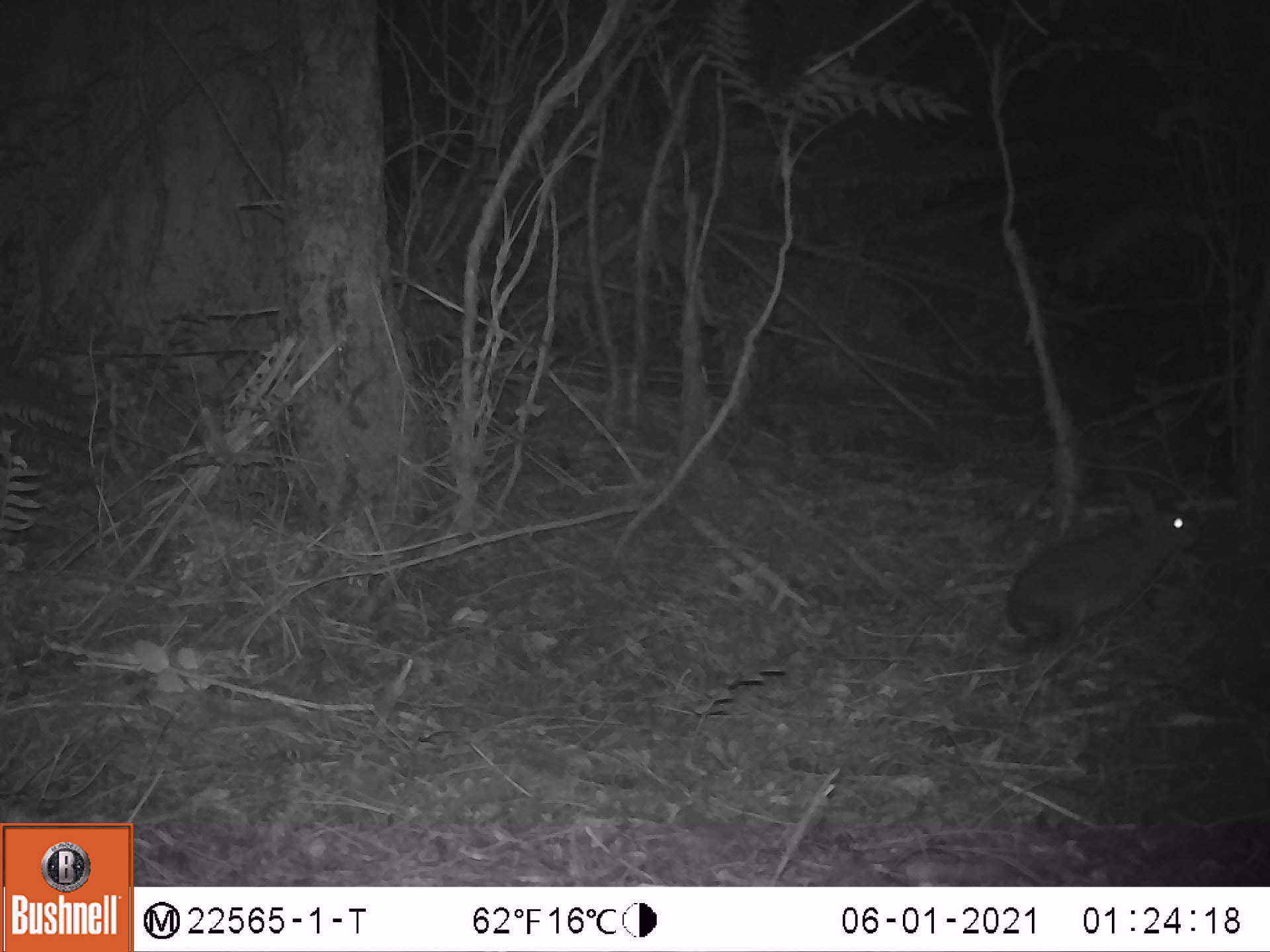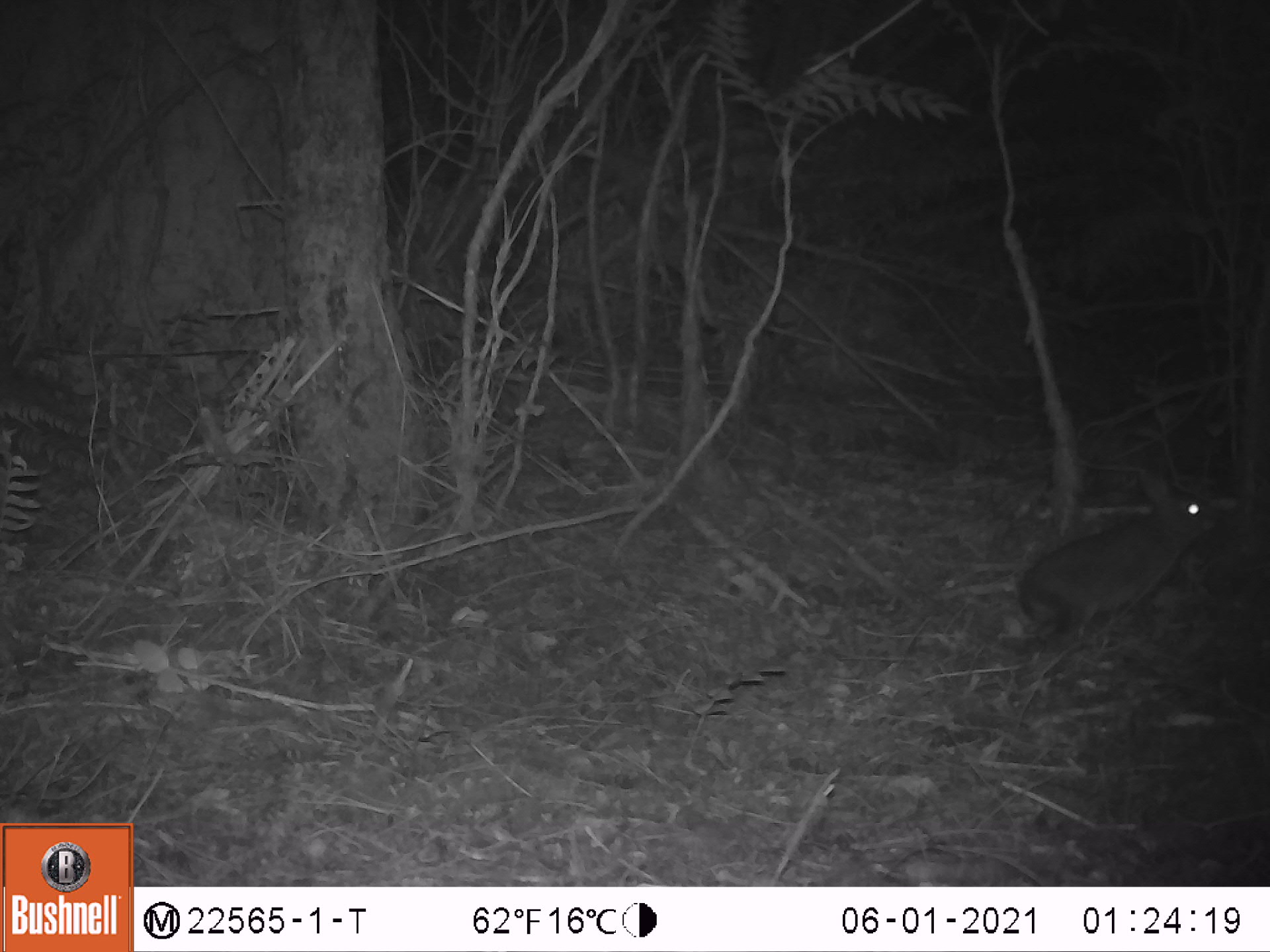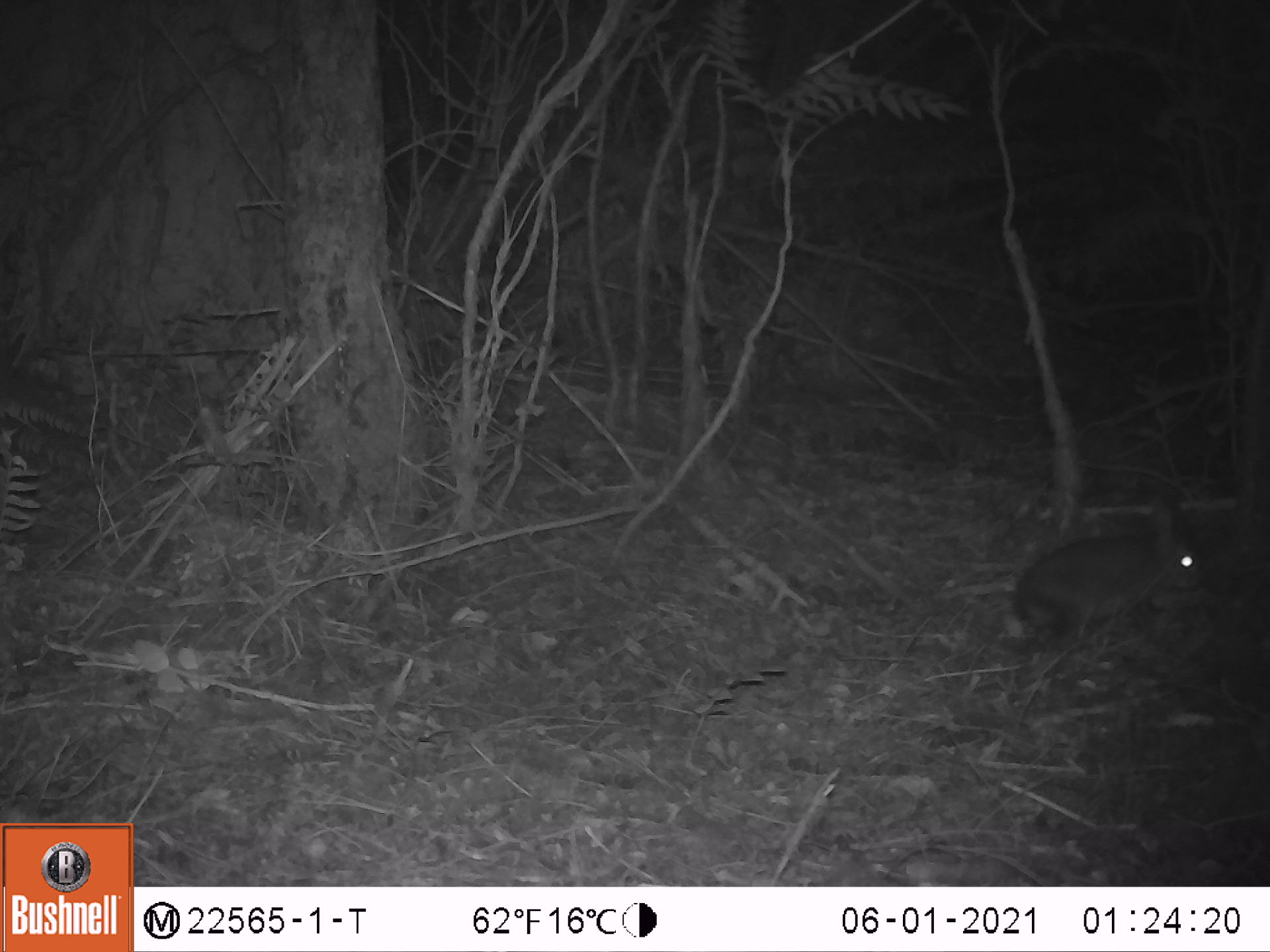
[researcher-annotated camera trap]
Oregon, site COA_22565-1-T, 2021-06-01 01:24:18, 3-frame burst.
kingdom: Animalia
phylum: Chordata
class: Mammalia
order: Lagomorpha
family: Leporidae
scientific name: Leporidae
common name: hares and rabbits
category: leporidae family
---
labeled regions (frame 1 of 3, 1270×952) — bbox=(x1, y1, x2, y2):
leporidae family: bbox=(1002, 476, 1198, 647)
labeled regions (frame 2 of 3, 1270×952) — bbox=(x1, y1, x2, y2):
leporidae family: bbox=(1015, 465, 1217, 640)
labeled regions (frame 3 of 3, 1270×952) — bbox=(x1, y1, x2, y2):
leporidae family: bbox=(1004, 492, 1212, 661)